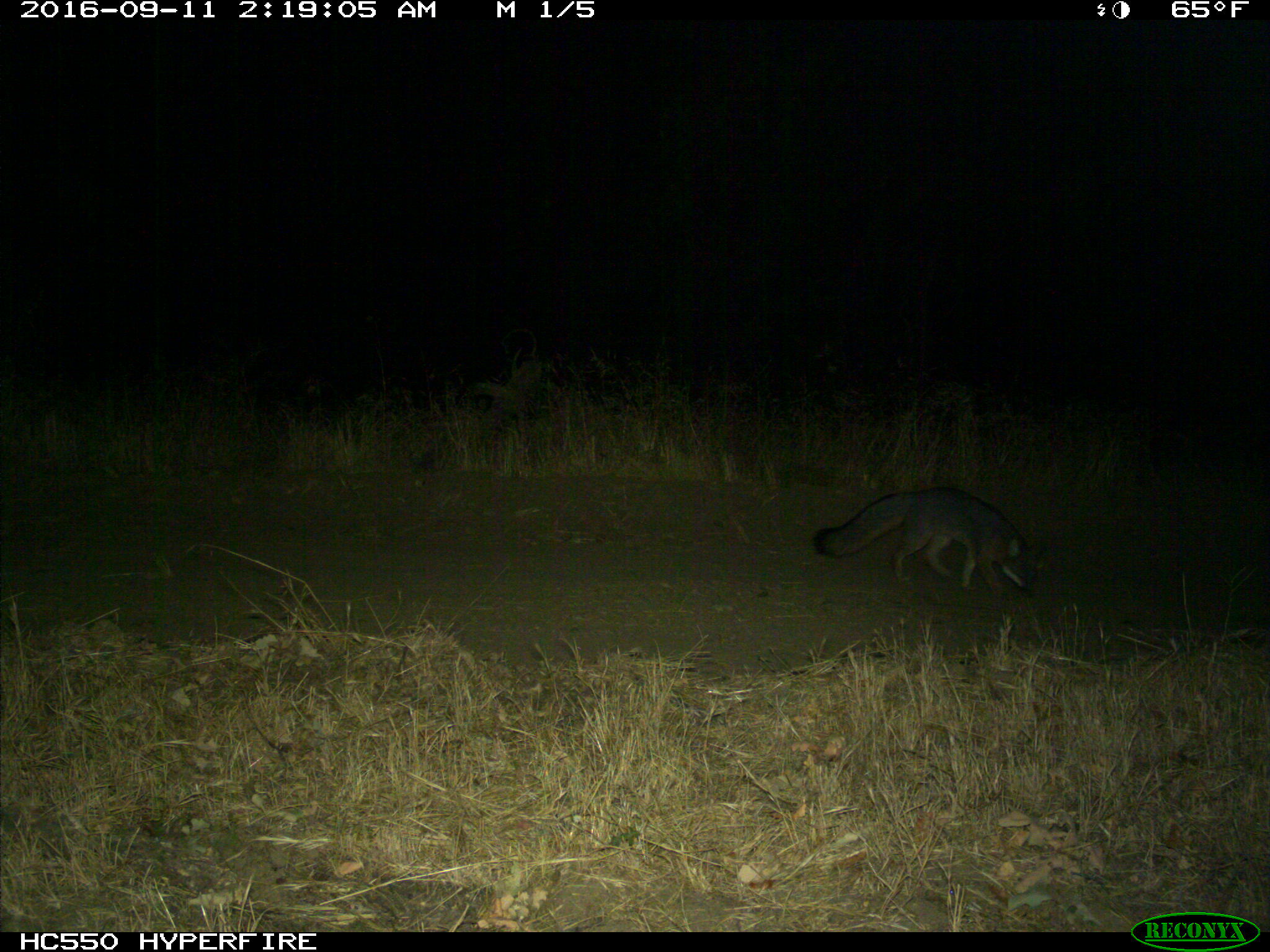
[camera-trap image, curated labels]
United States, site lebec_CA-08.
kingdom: Animalia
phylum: Chordata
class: Mammalia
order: Carnivora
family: Canidae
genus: Urocyon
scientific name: Urocyon cinereoargenteus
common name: gray fox